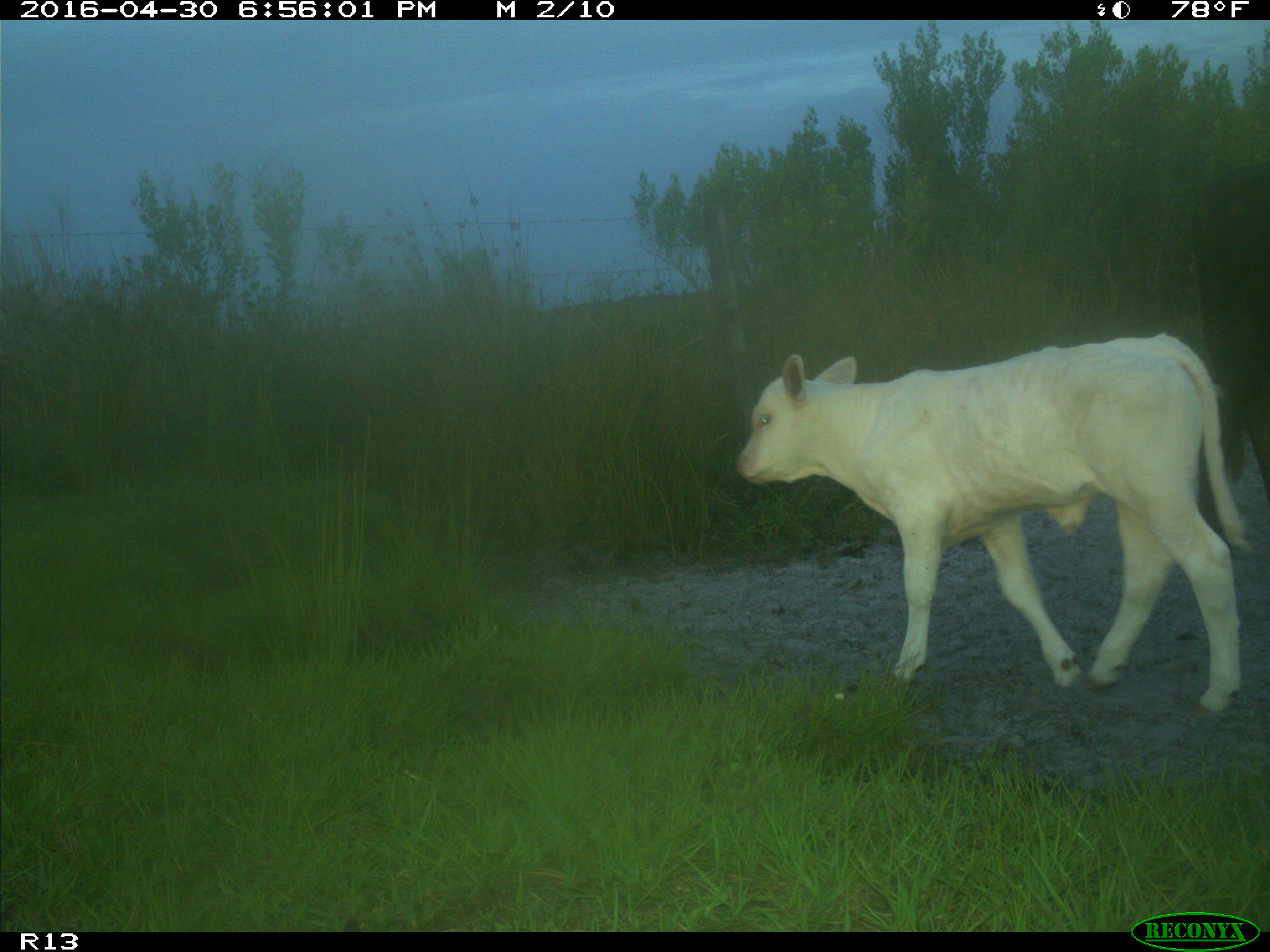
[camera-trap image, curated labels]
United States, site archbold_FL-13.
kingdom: Animalia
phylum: Chordata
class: Mammalia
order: Artiodactyla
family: Bovidae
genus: Bos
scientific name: Bos taurus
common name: domestic cow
Bos taurus (domestic cow).